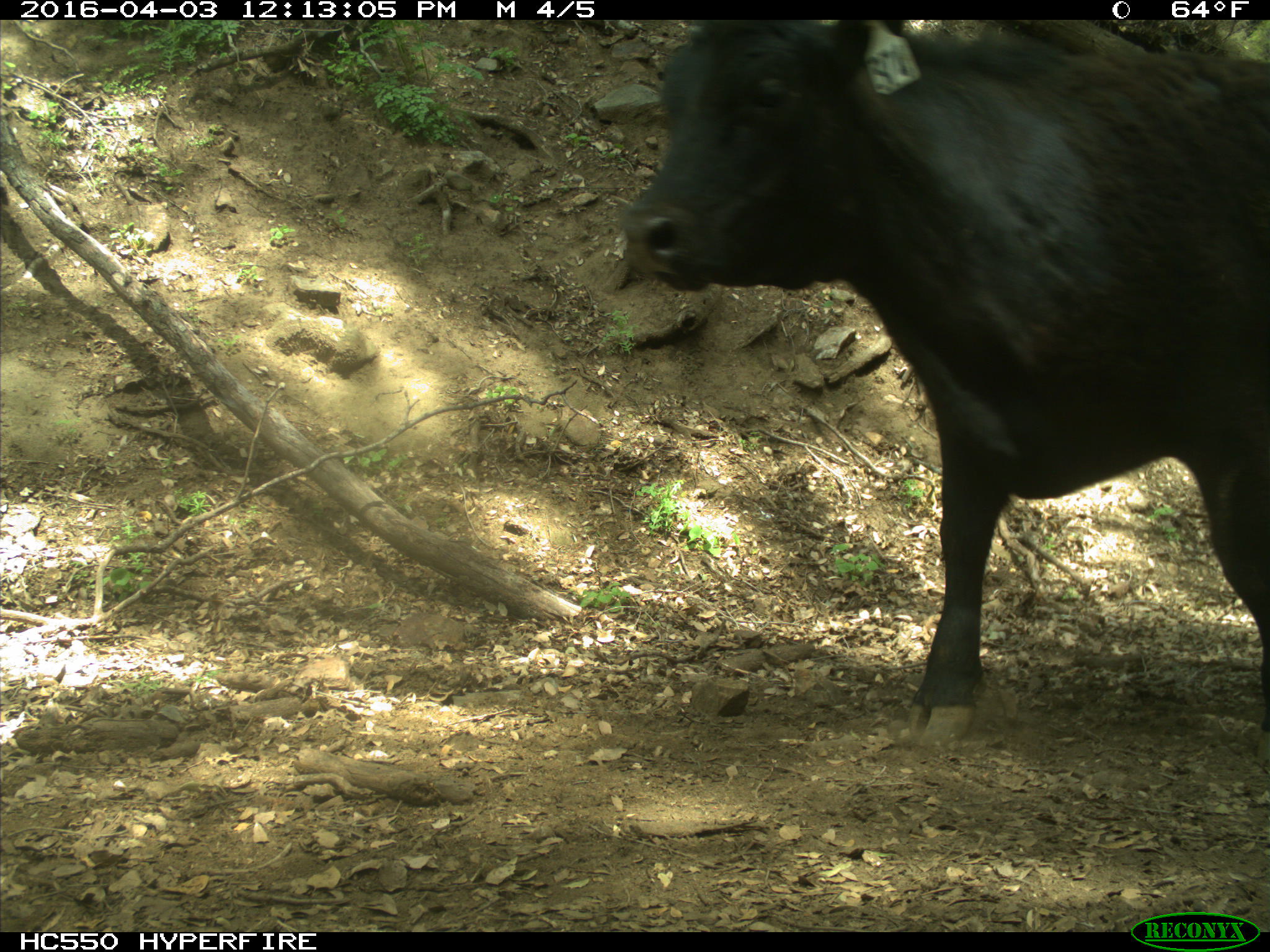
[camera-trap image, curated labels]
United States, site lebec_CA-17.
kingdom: Animalia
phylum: Chordata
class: Mammalia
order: Artiodactyla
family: Bovidae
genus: Bos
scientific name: Bos taurus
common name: domestic cow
Bos taurus (domestic cow).